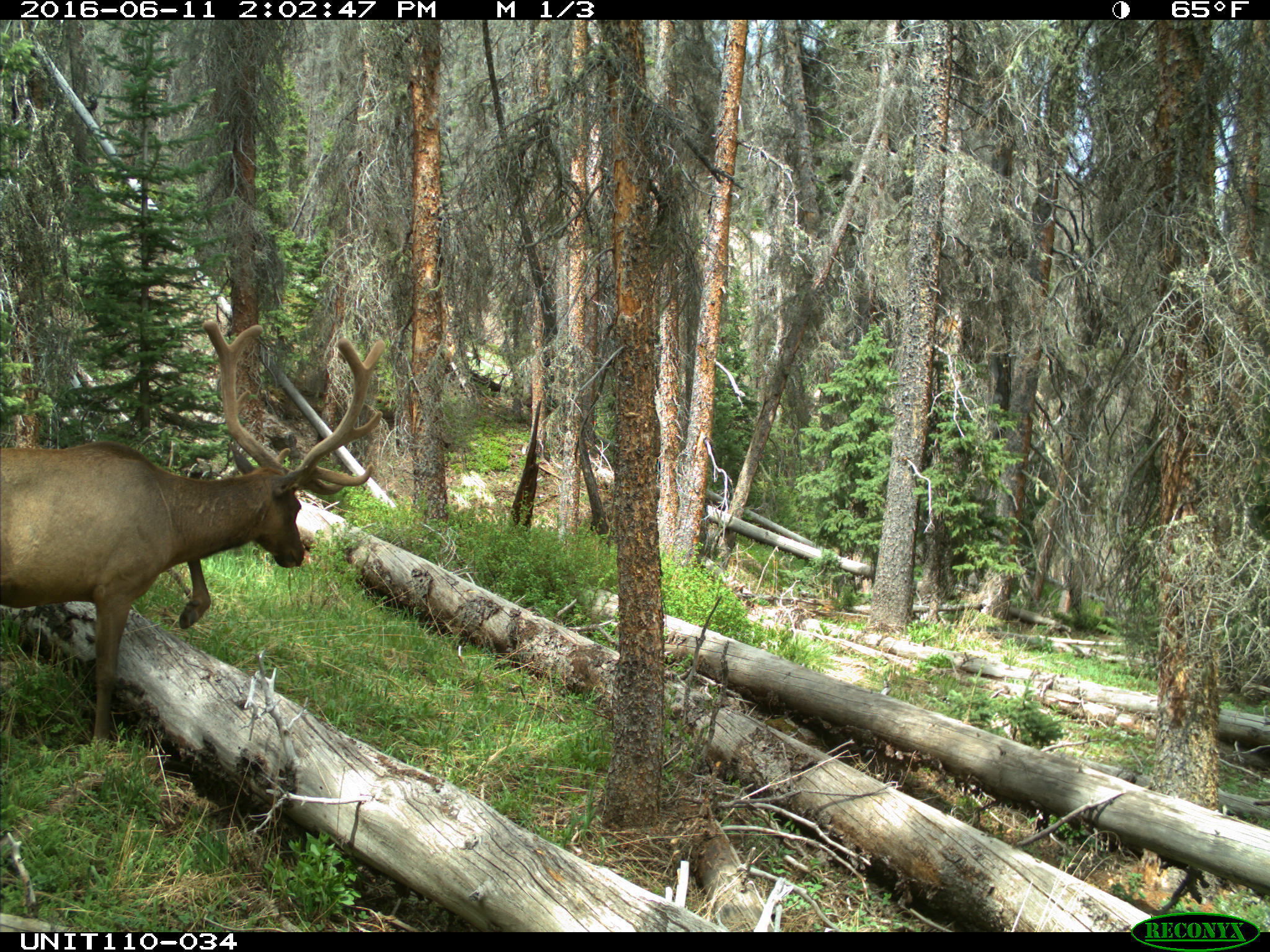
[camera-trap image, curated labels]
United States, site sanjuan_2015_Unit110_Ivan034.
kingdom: Animalia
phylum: Chordata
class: Mammalia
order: Artiodactyla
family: Cervidae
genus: Cervus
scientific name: Cervus elaphus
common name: red deer